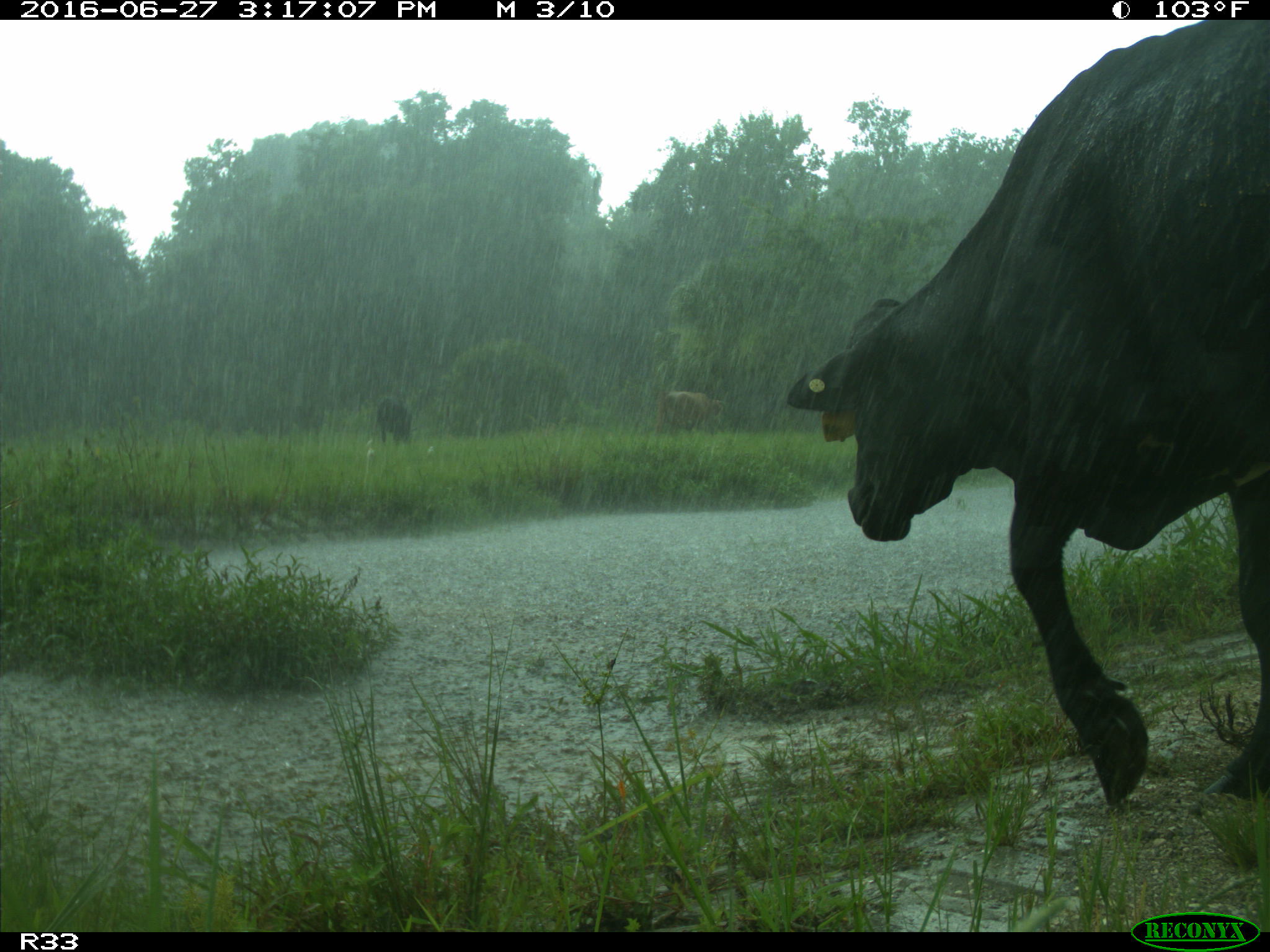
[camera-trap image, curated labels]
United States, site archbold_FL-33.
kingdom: Animalia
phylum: Chordata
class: Mammalia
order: Artiodactyla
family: Bovidae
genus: Bos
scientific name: Bos taurus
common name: domestic cow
Bos taurus (domestic cow).